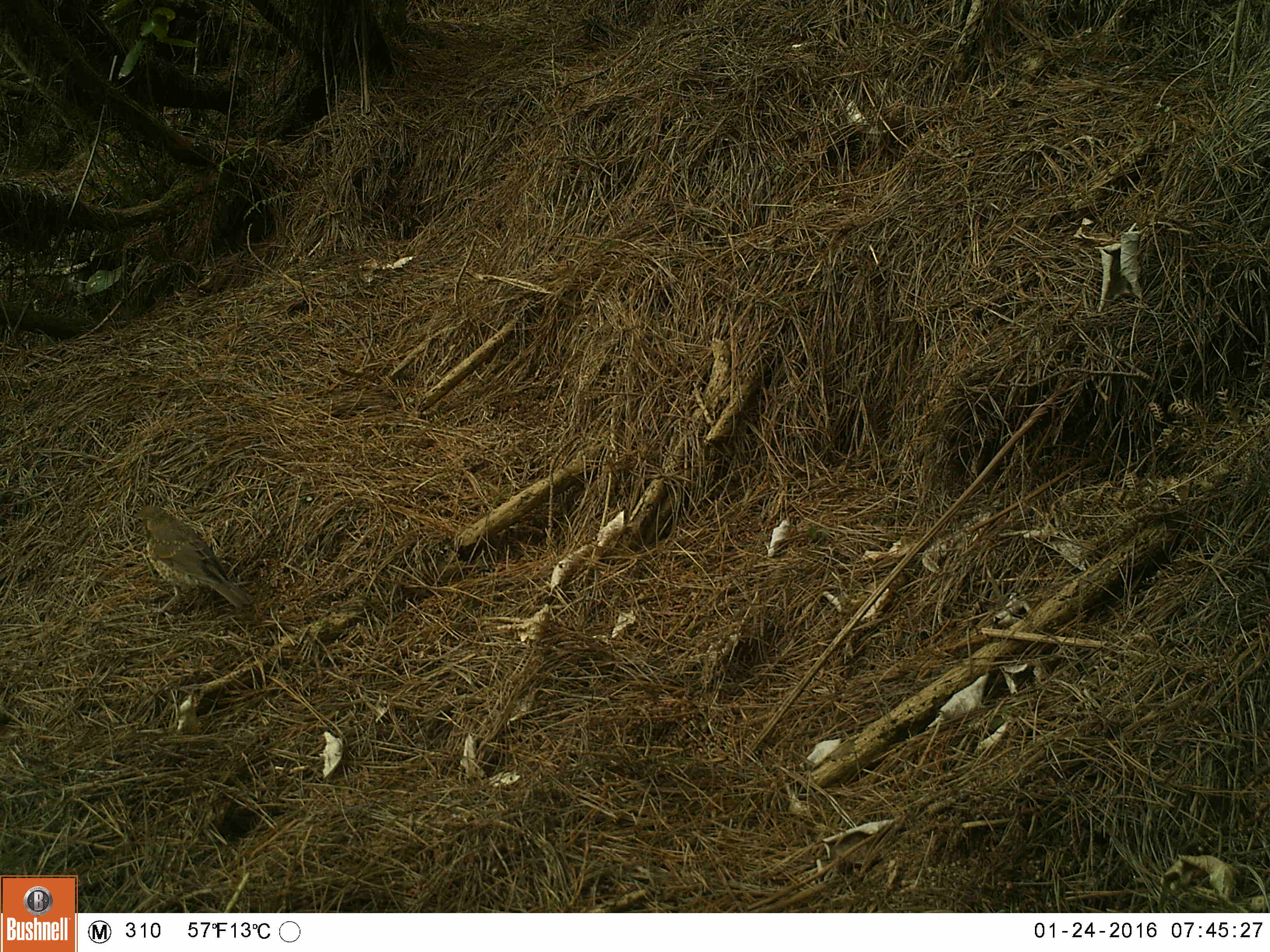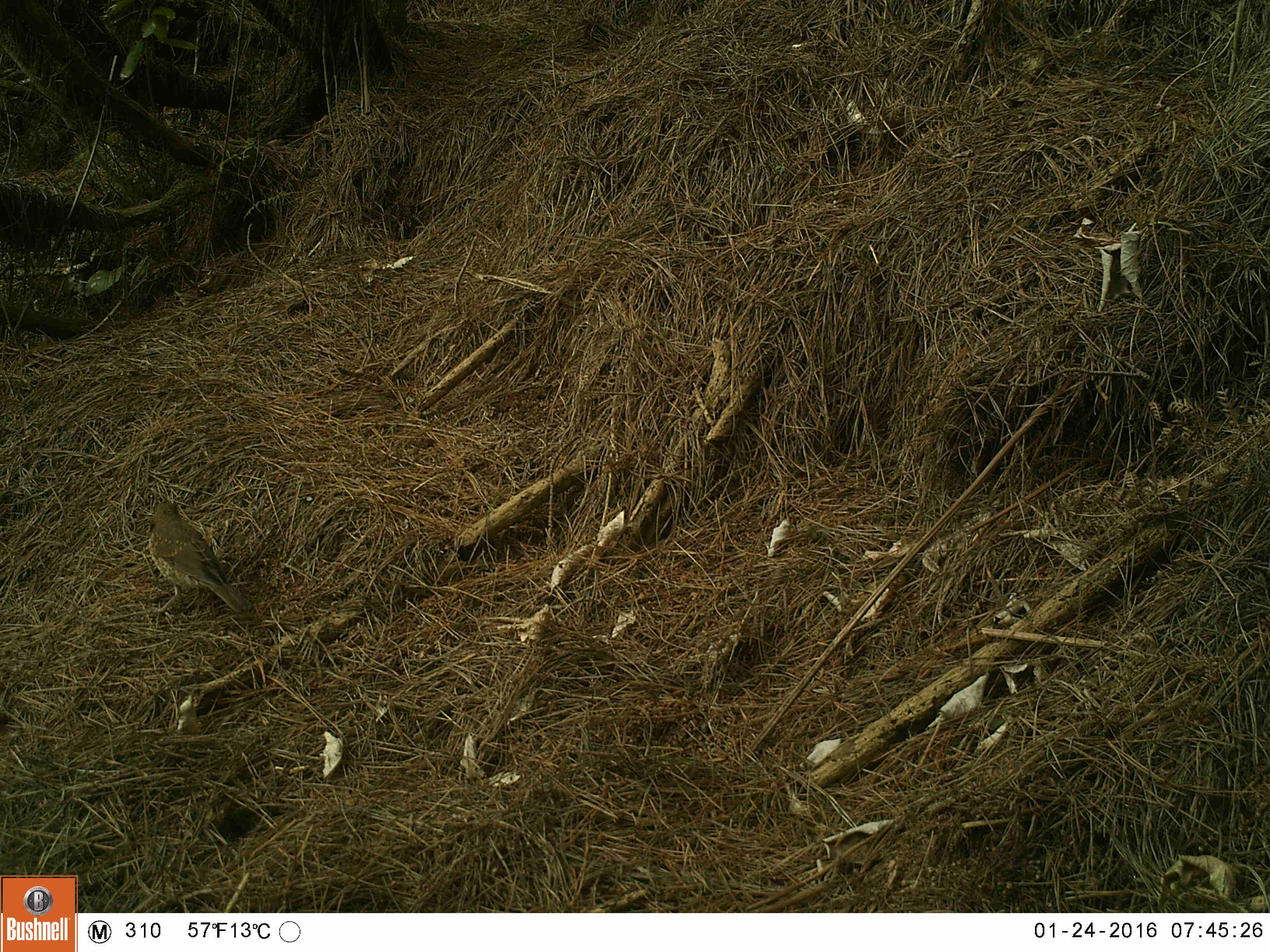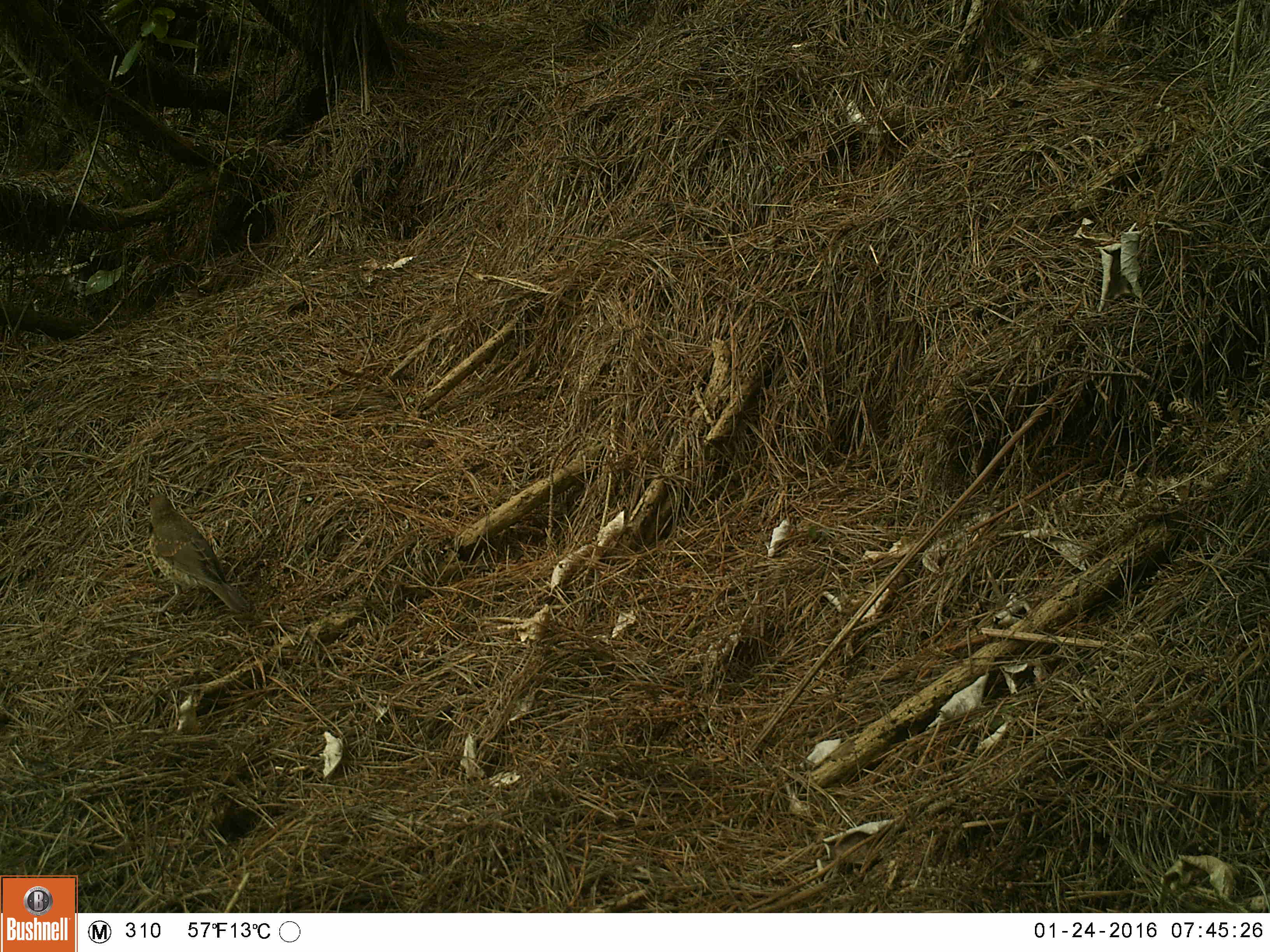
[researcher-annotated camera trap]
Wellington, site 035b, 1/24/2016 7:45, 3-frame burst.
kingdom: Animalia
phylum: Chordata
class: Aves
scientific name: Aves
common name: bird